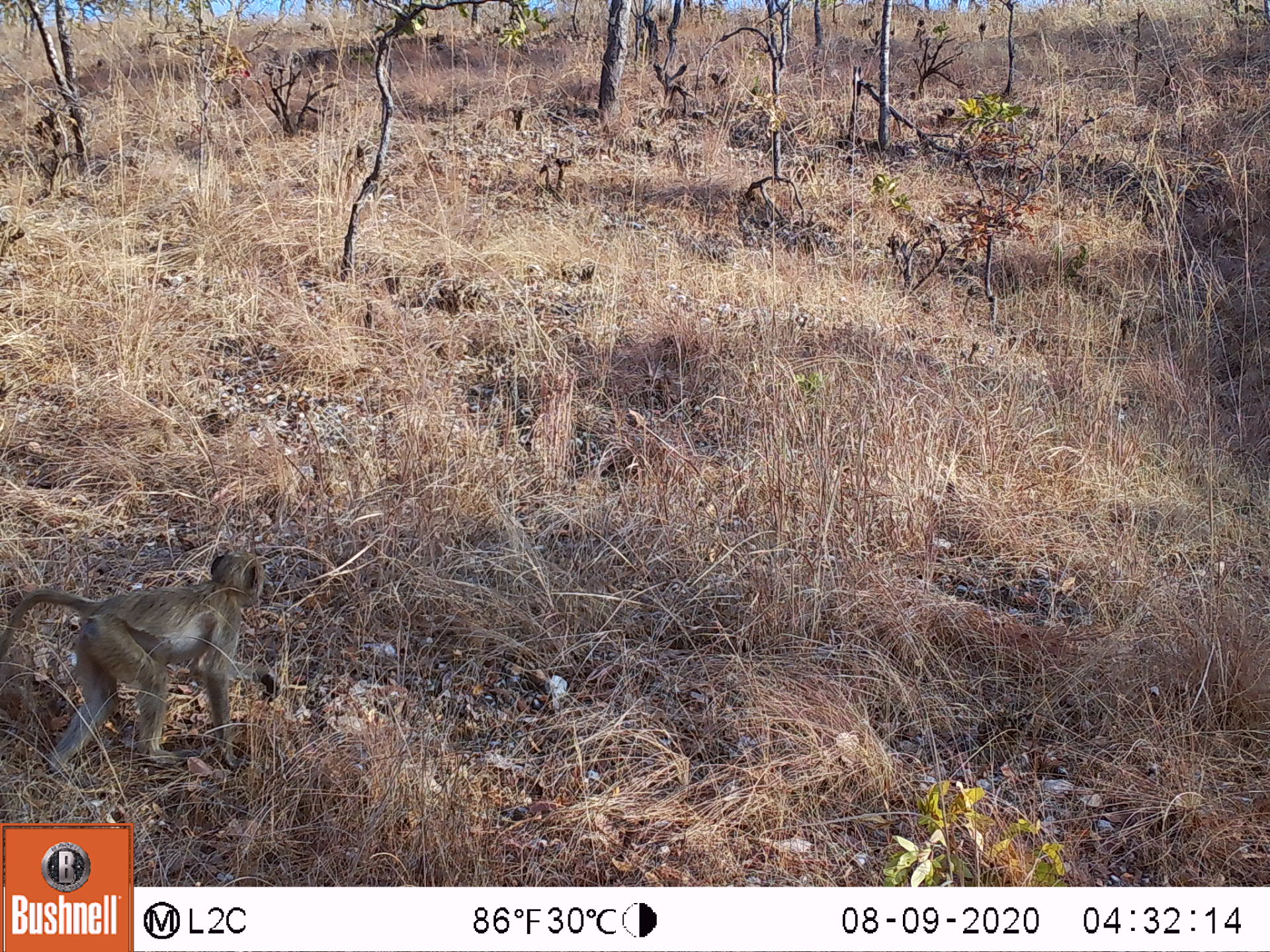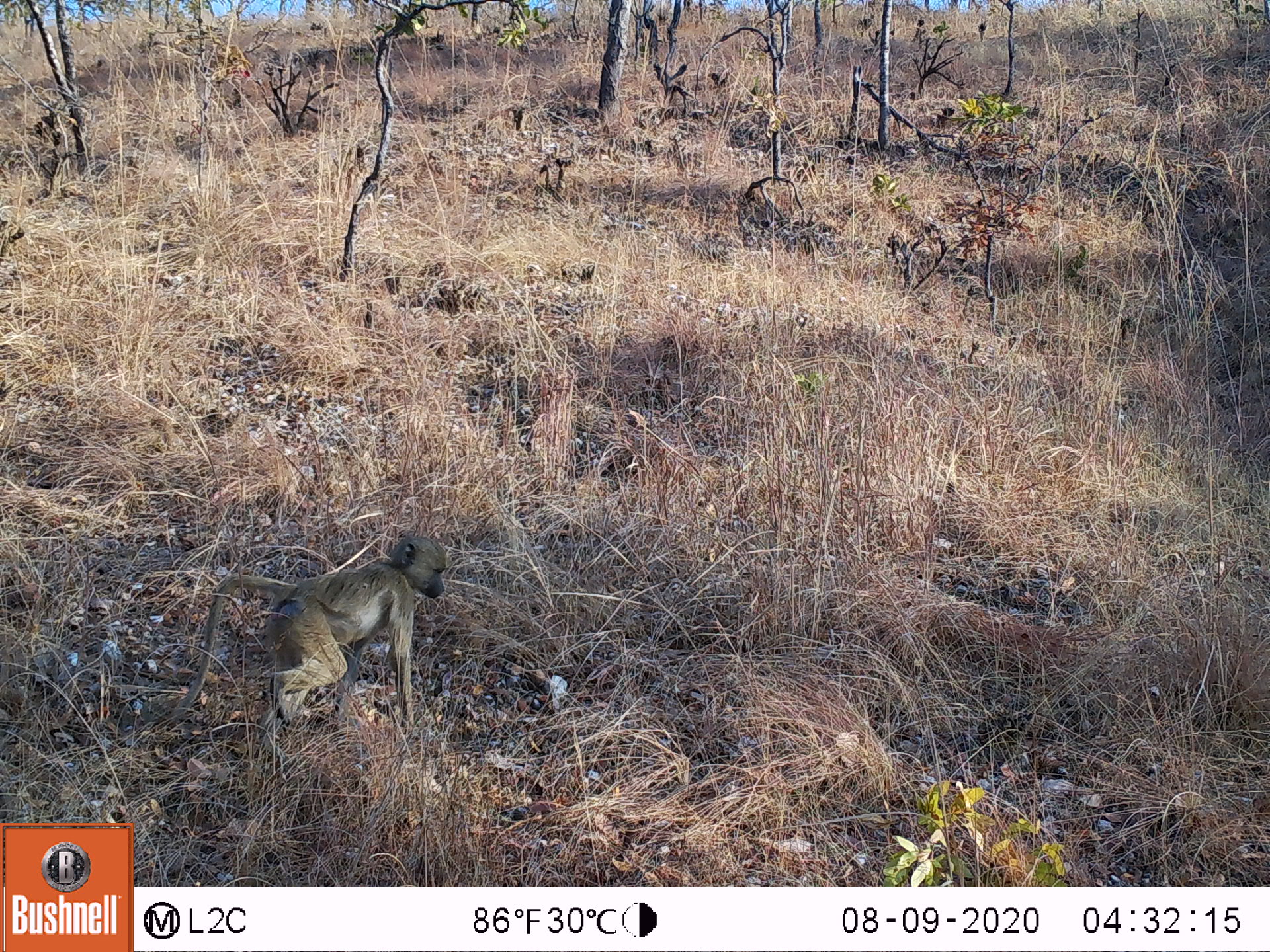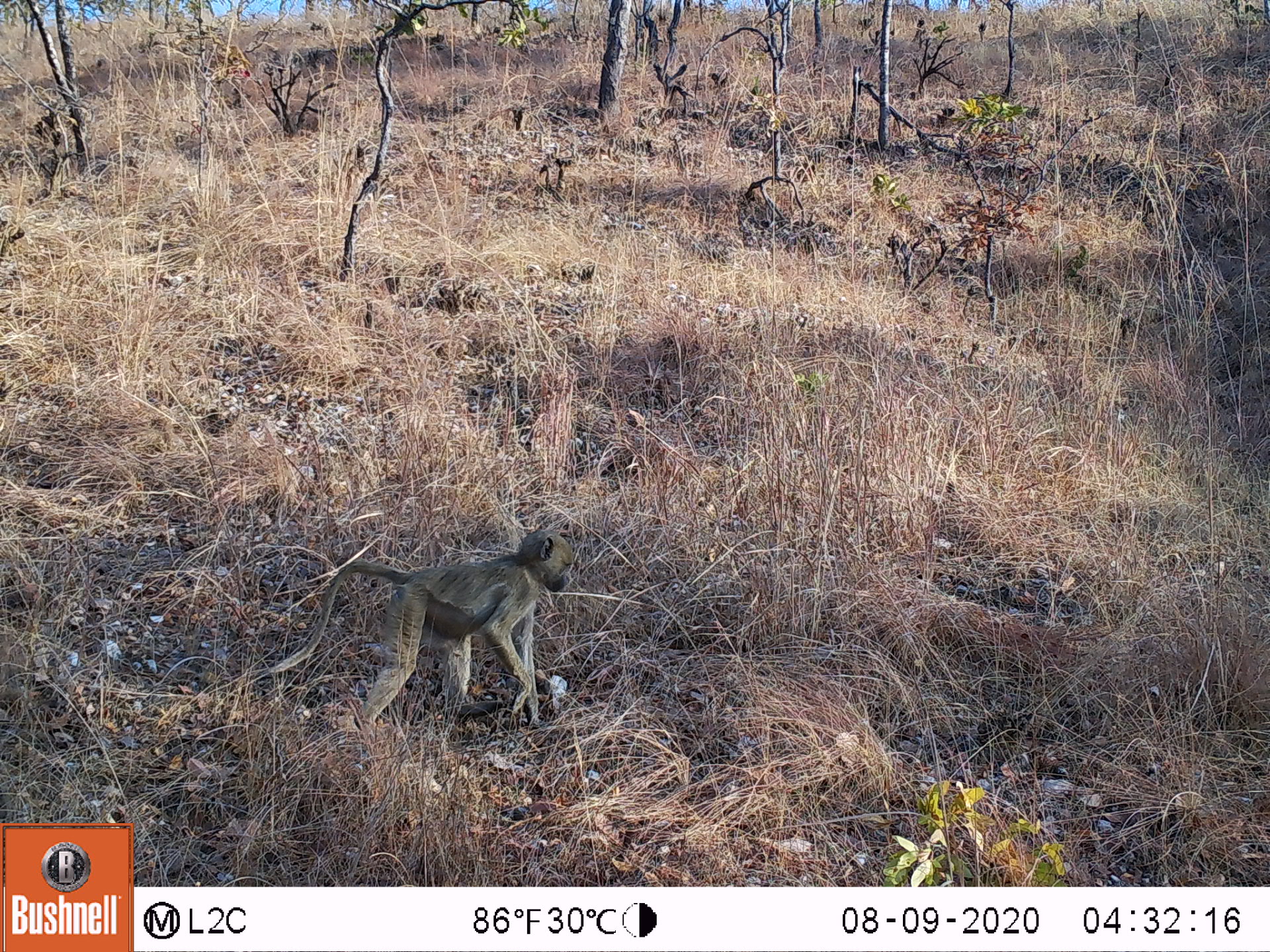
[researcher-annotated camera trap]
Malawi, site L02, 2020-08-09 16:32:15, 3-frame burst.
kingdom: Animalia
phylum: Chordata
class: Mammalia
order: Primates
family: Cercopithecidae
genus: Papio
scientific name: Papio cynocephalus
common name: yellow baboon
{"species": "yellow baboon (Papio cynocephalus)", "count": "2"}